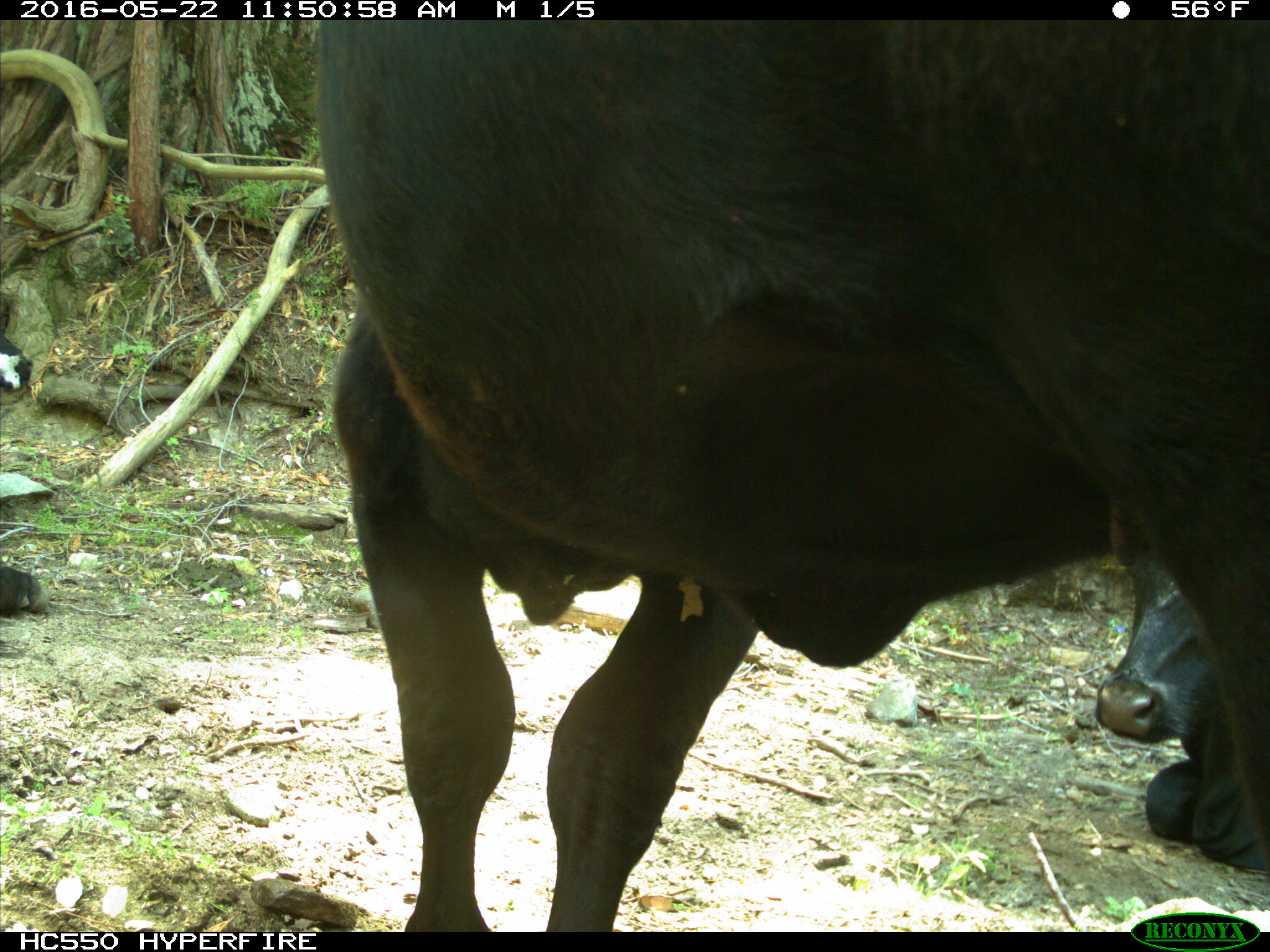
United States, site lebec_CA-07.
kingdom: Animalia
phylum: Chordata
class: Mammalia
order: Artiodactyla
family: Bovidae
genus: Bos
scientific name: Bos taurus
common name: domestic cow